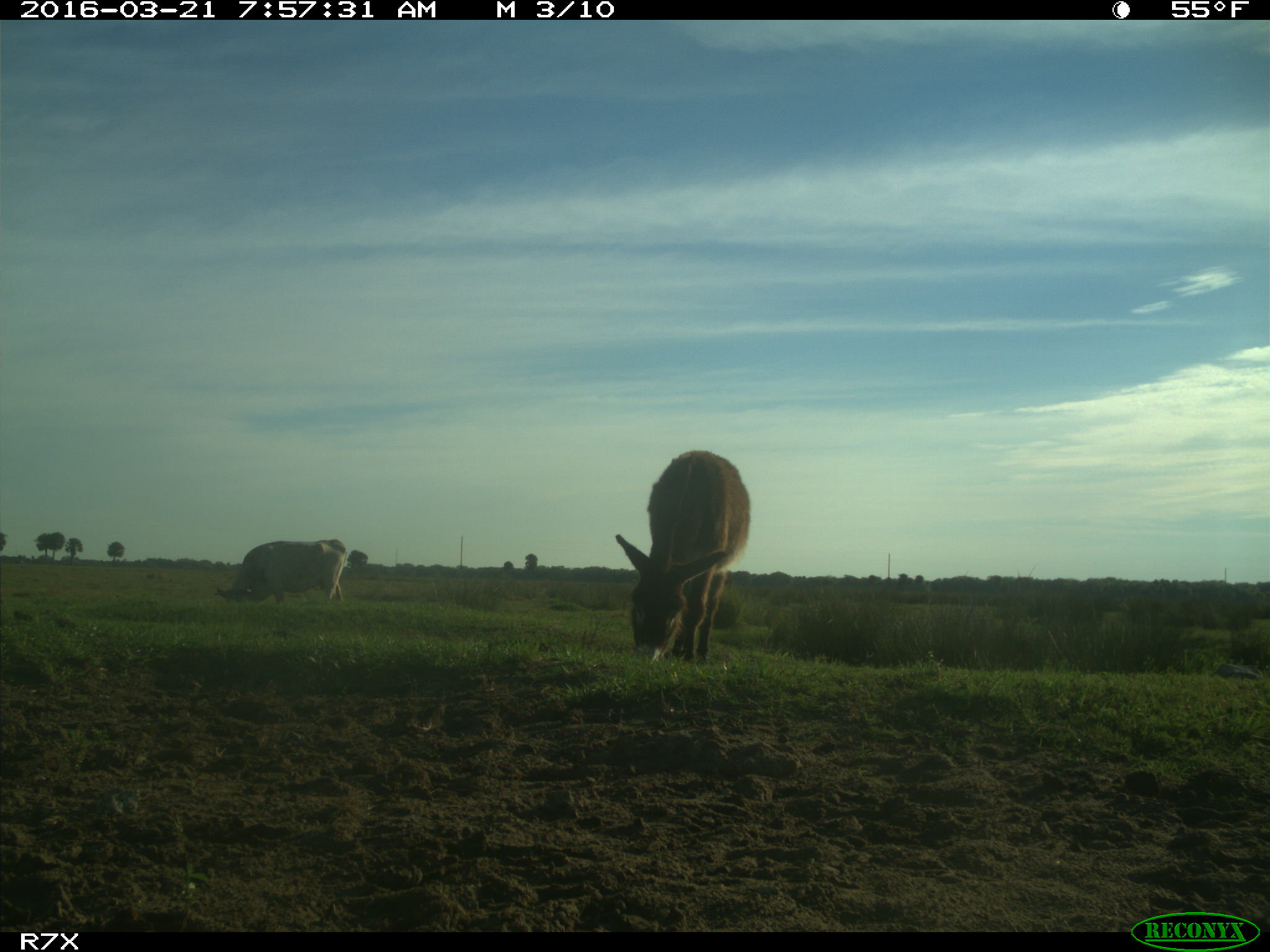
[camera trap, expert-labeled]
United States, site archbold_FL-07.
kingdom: Animalia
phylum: Chordata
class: Mammalia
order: Artiodactyla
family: Bovidae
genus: Bos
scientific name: Bos taurus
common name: domestic cow